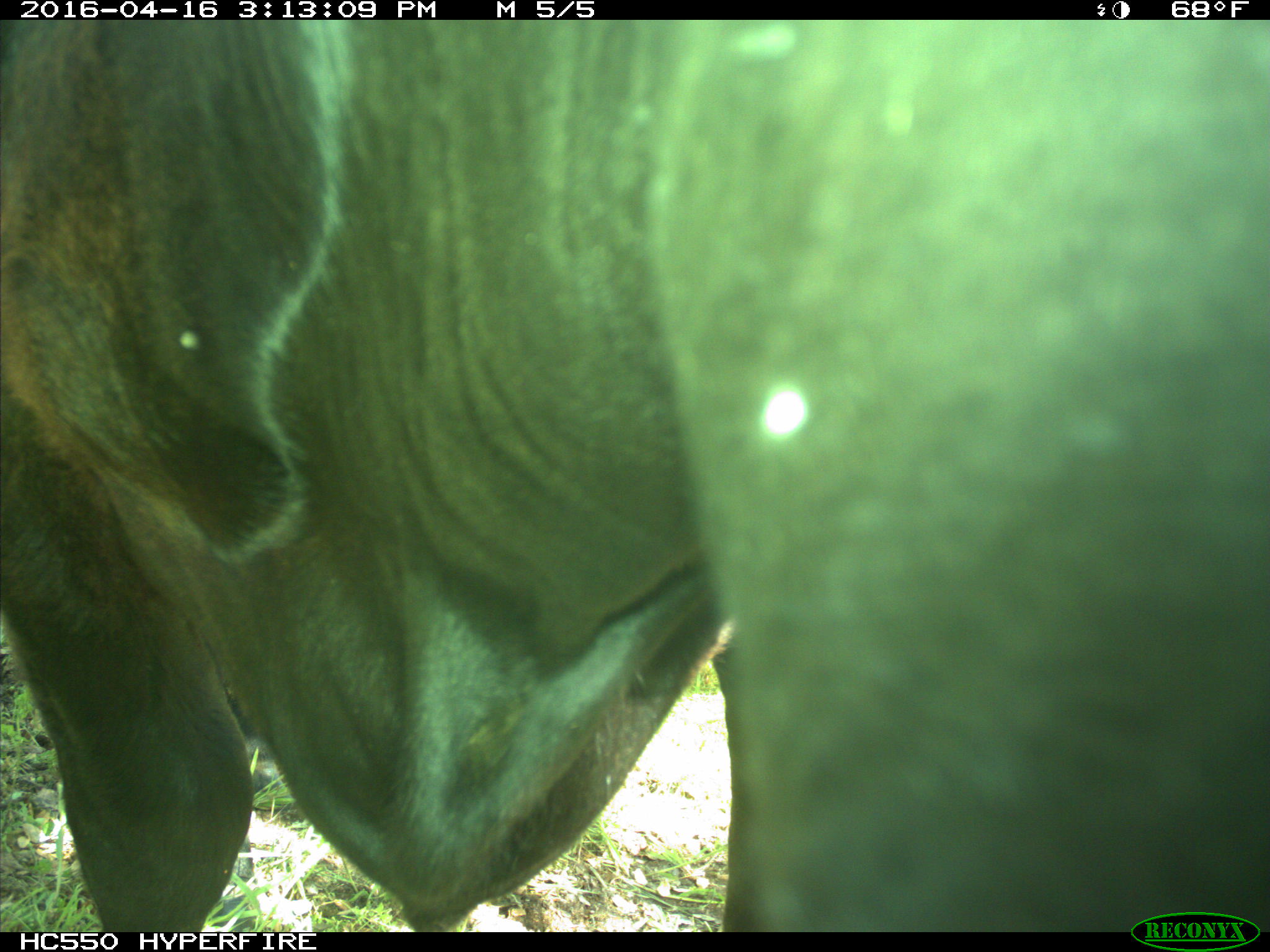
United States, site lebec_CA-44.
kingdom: Animalia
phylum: Chordata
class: Mammalia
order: Artiodactyla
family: Bovidae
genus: Bos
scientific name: Bos taurus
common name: domestic cow